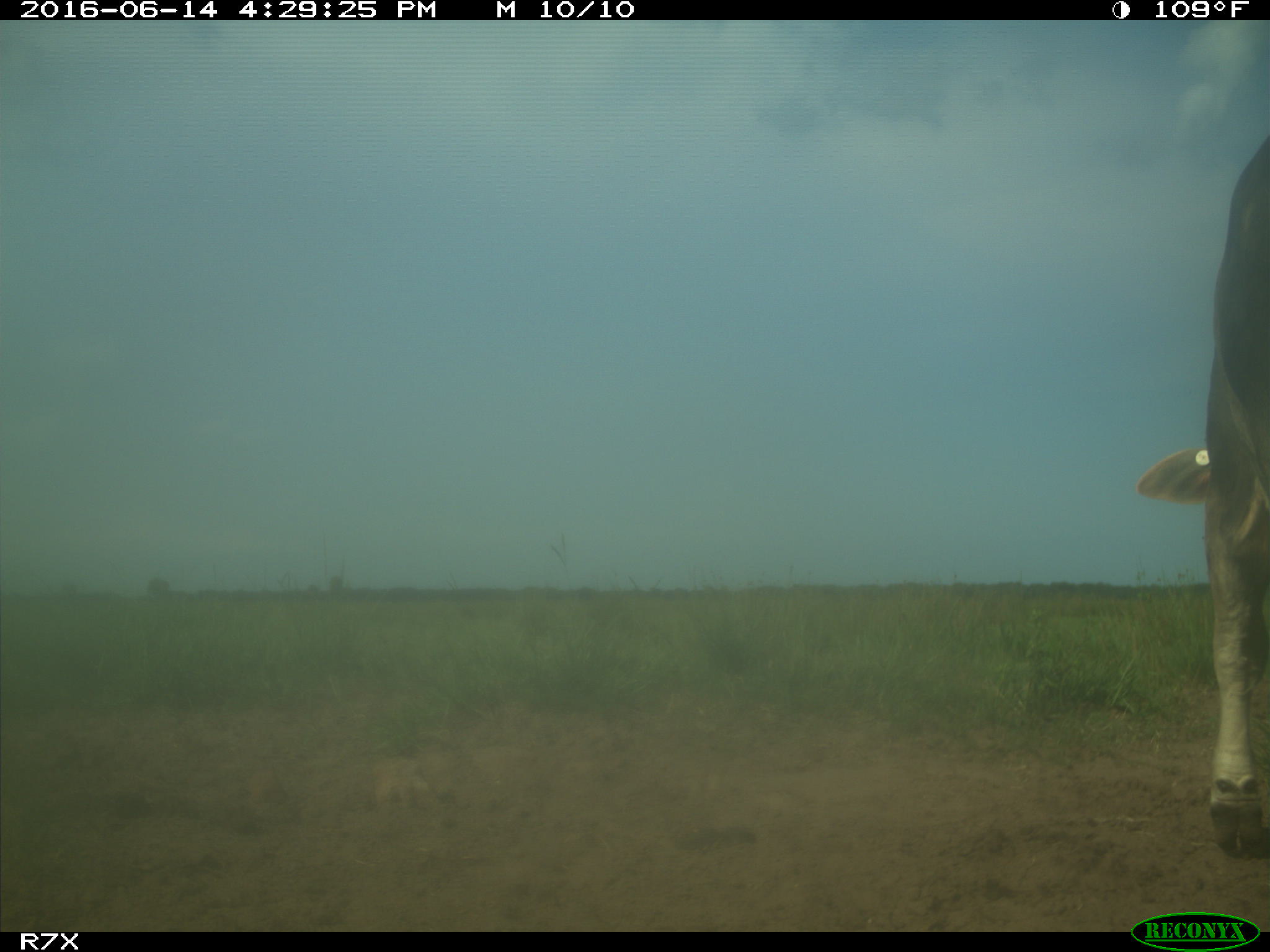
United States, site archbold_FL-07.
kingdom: Animalia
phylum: Chordata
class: Mammalia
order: Artiodactyla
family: Bovidae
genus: Bos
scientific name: Bos taurus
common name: domestic cow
Bos taurus (domestic cow).